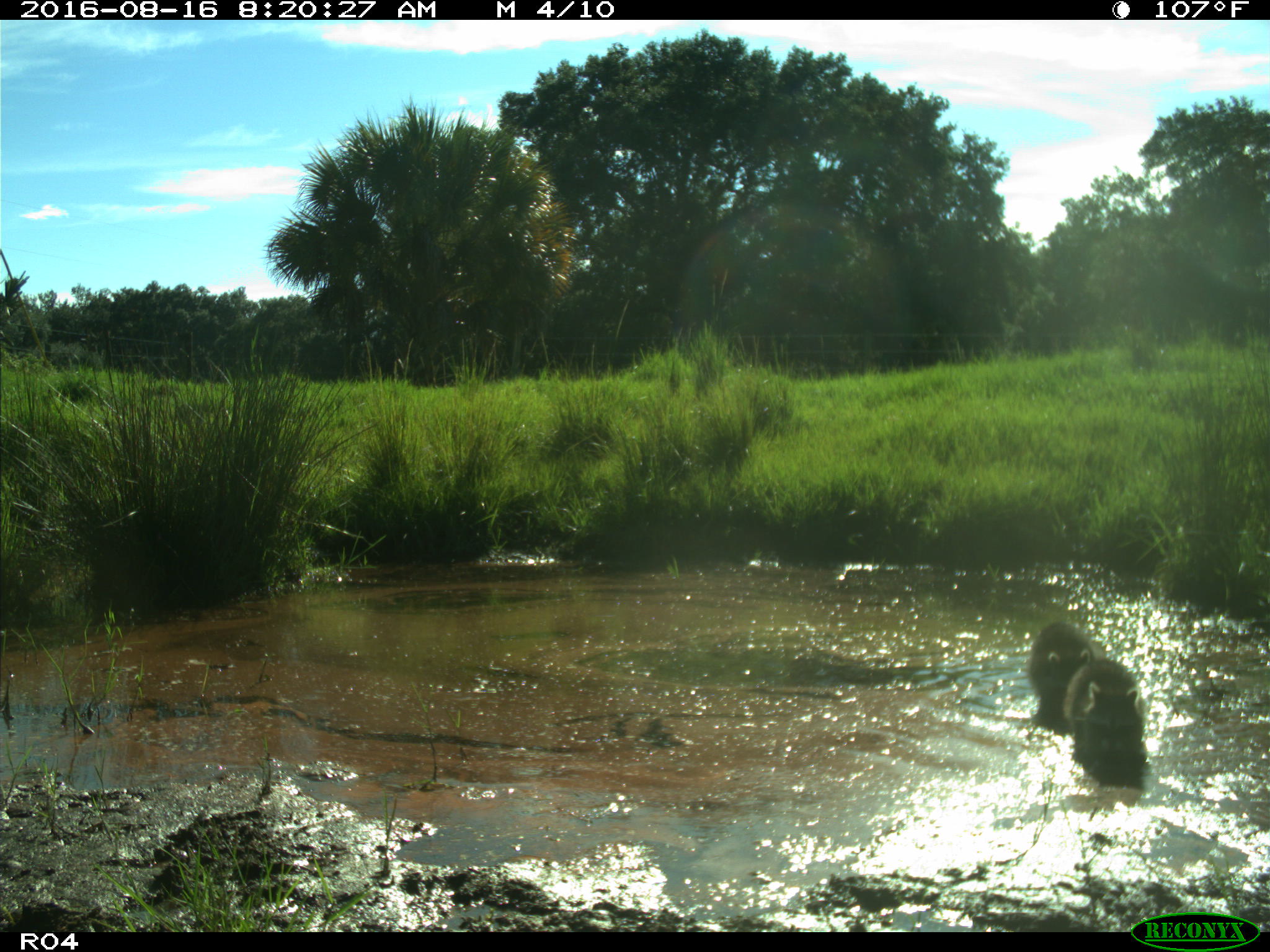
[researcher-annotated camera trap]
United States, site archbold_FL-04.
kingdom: Animalia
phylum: Chordata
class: Mammalia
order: Carnivora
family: Procyonidae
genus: Procyon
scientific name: Procyon lotor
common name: common raccoon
Procyon lotor (common raccoon).